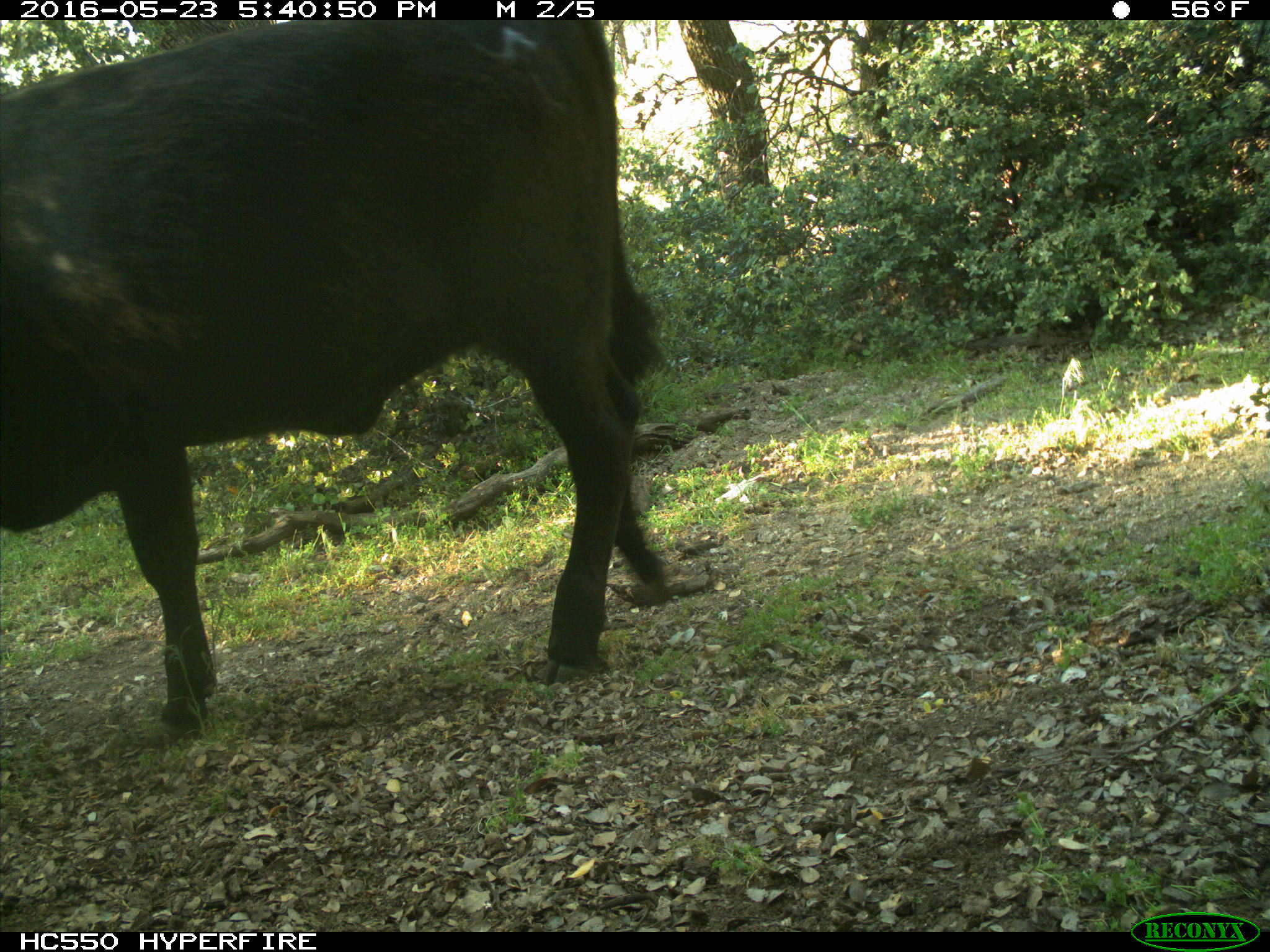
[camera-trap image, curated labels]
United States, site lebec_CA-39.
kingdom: Animalia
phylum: Chordata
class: Mammalia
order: Artiodactyla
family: Bovidae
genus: Bos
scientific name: Bos taurus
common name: domestic cow